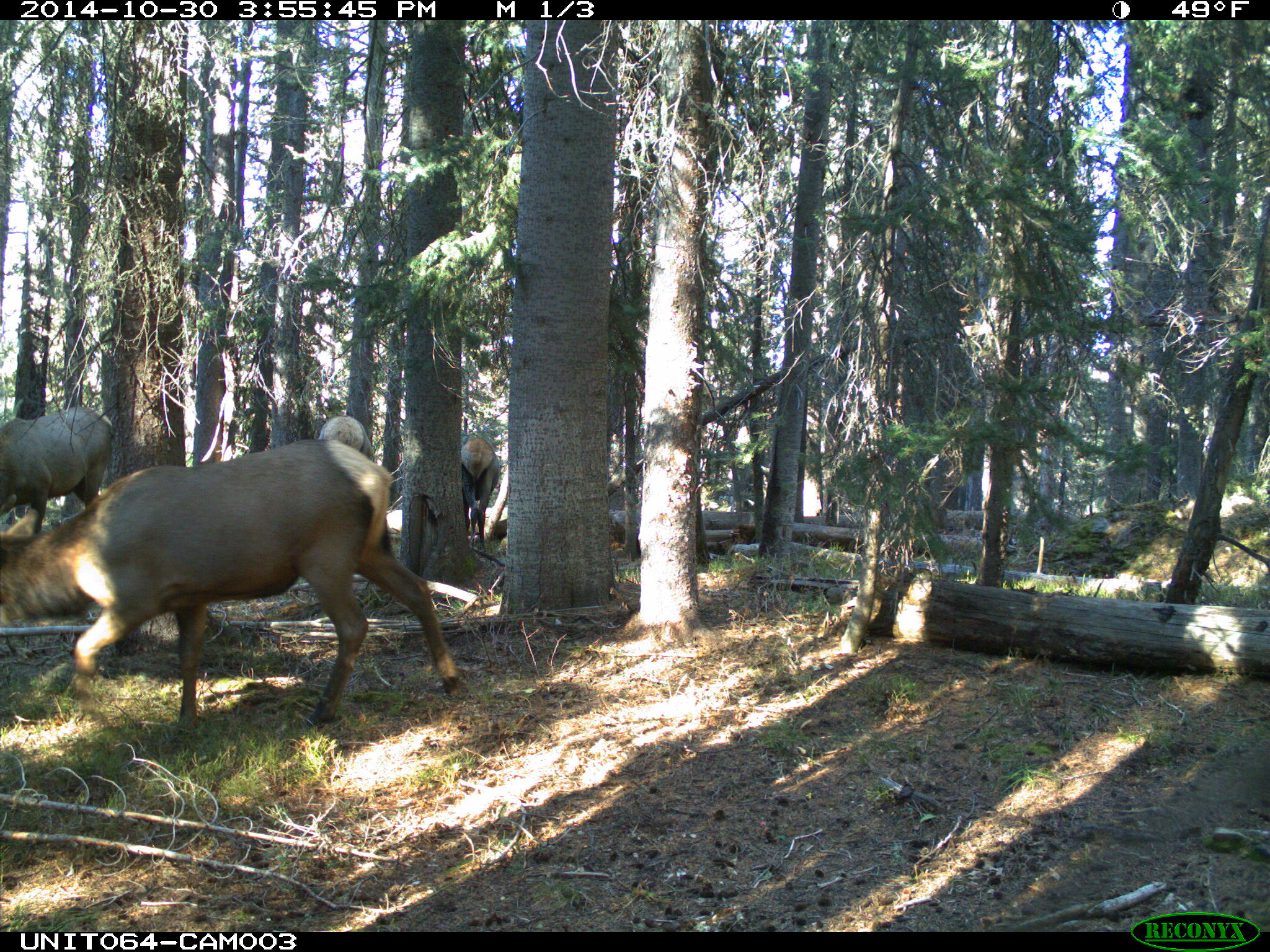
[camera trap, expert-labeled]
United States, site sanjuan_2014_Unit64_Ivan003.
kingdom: Animalia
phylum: Chordata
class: Mammalia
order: Artiodactyla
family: Cervidae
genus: Cervus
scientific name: Cervus elaphus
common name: red deer